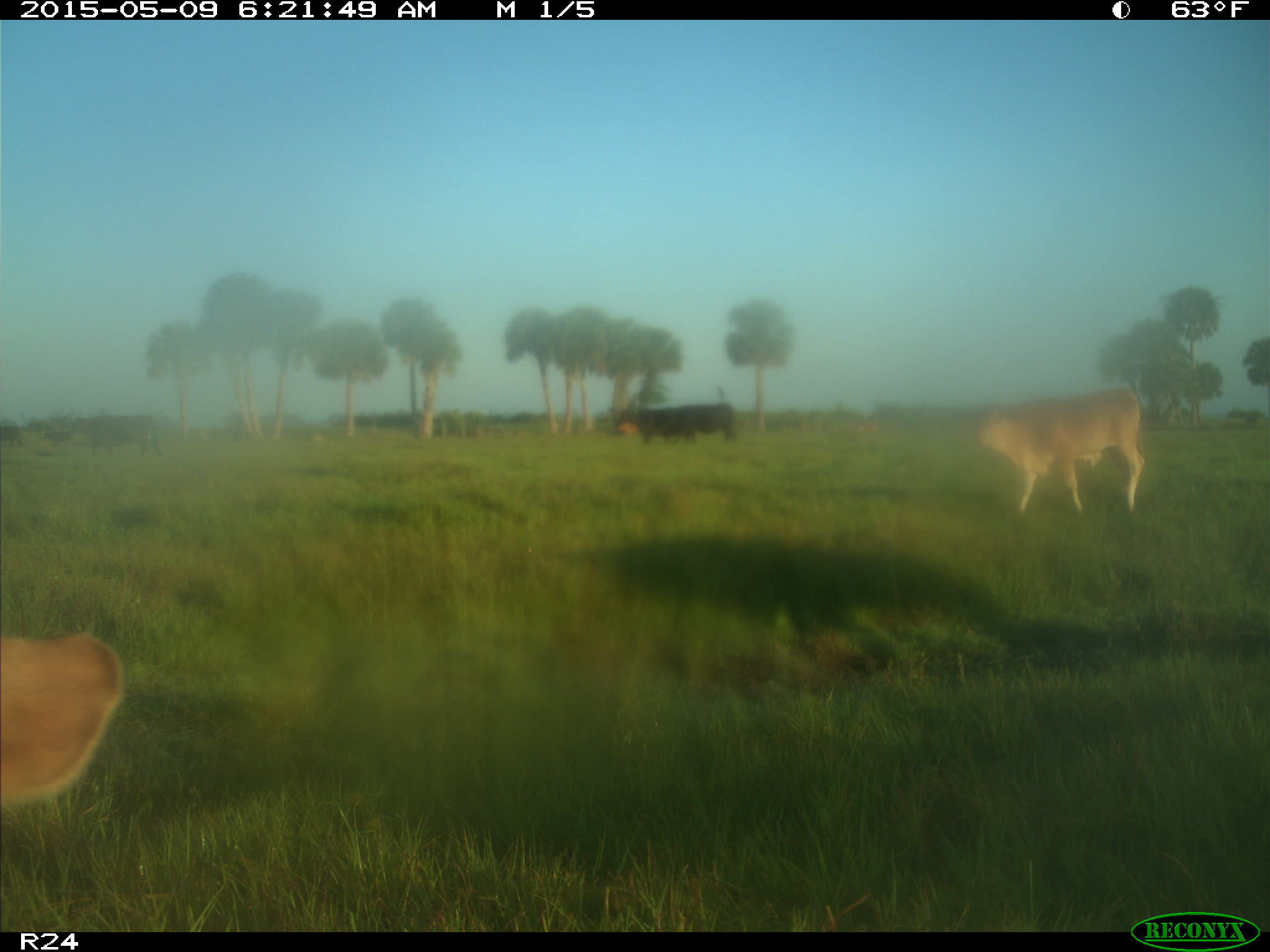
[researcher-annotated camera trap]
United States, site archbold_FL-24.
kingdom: Animalia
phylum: Chordata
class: Mammalia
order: Artiodactyla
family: Bovidae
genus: Bos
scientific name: Bos taurus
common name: domestic cow